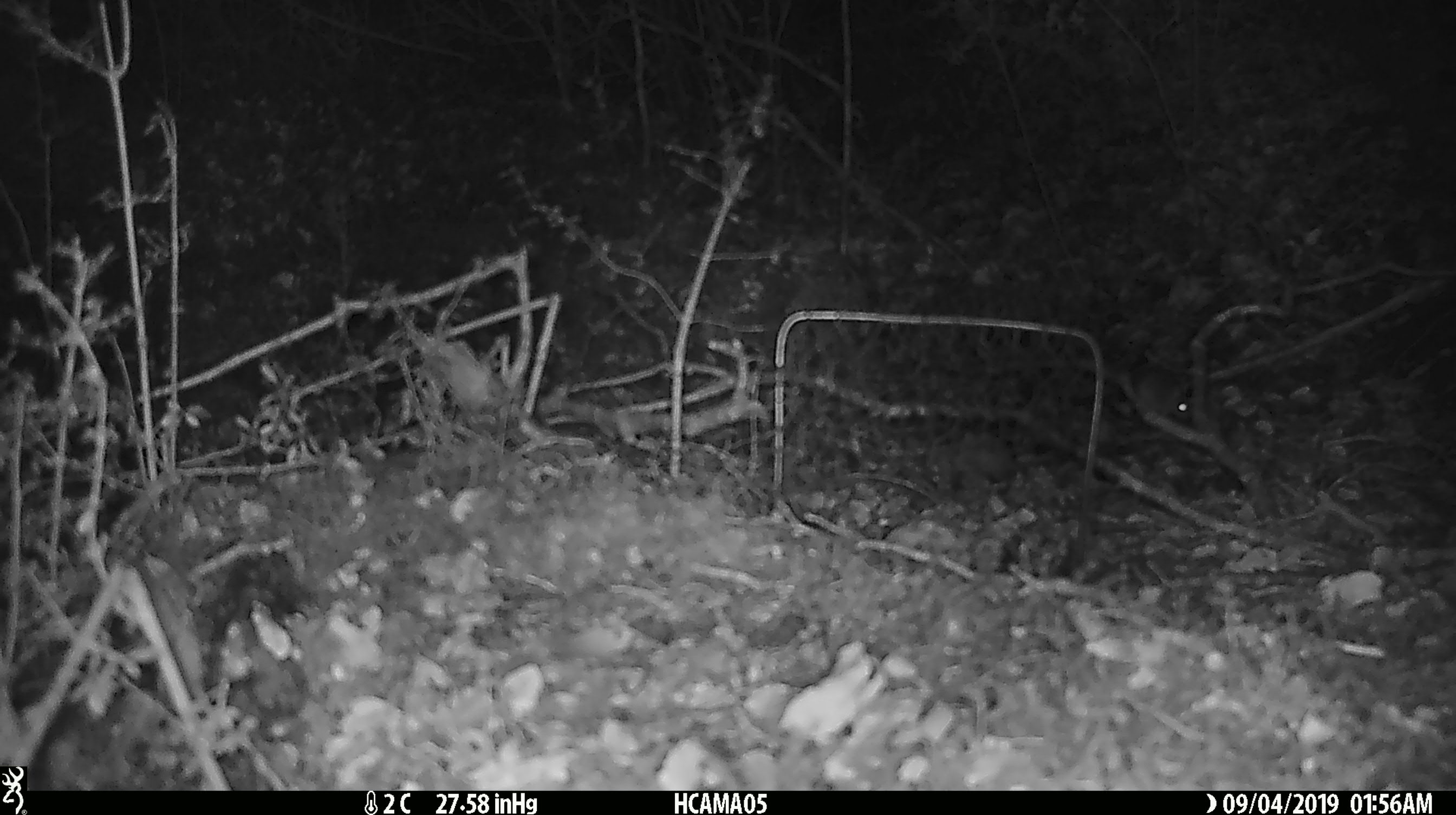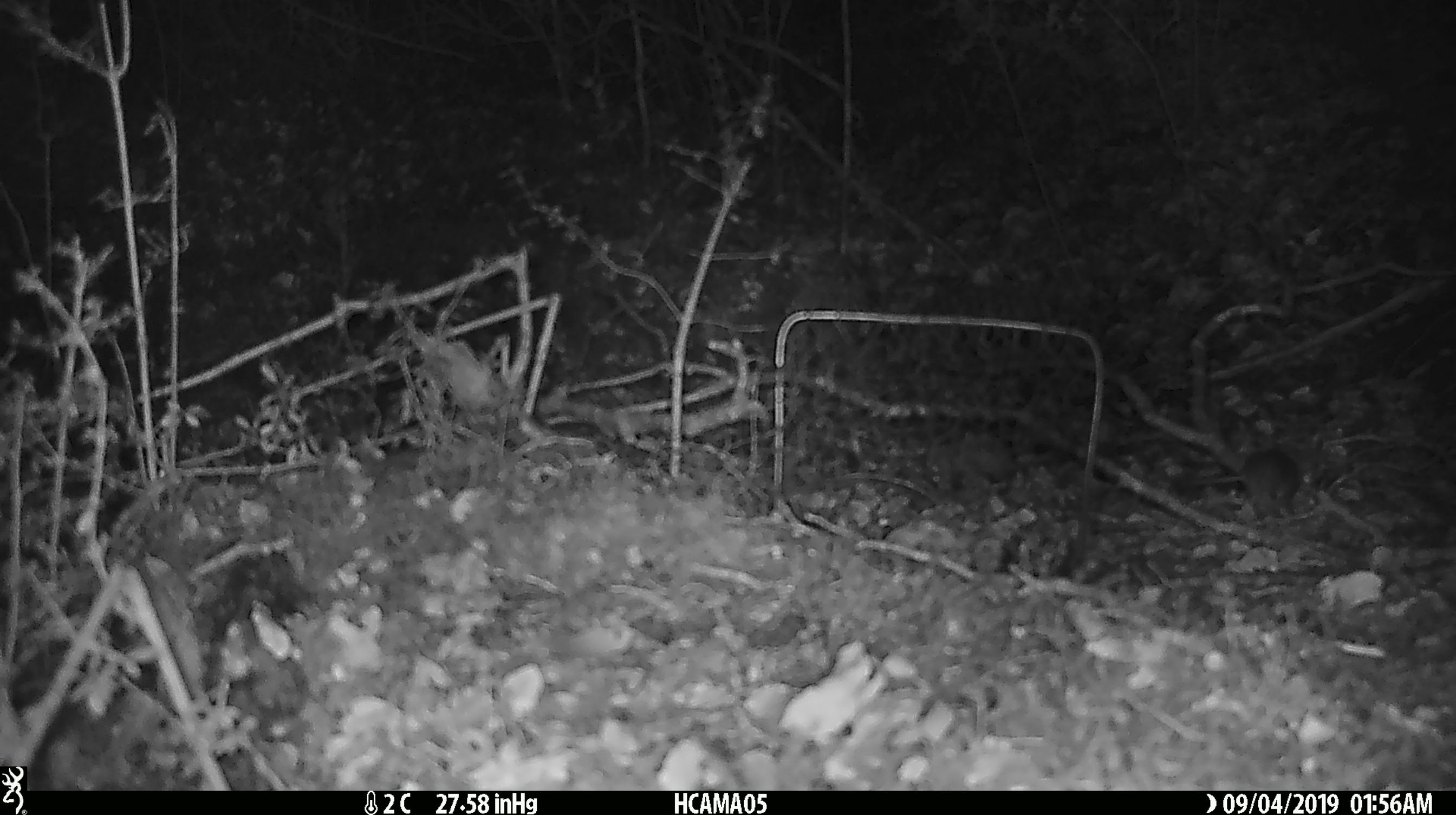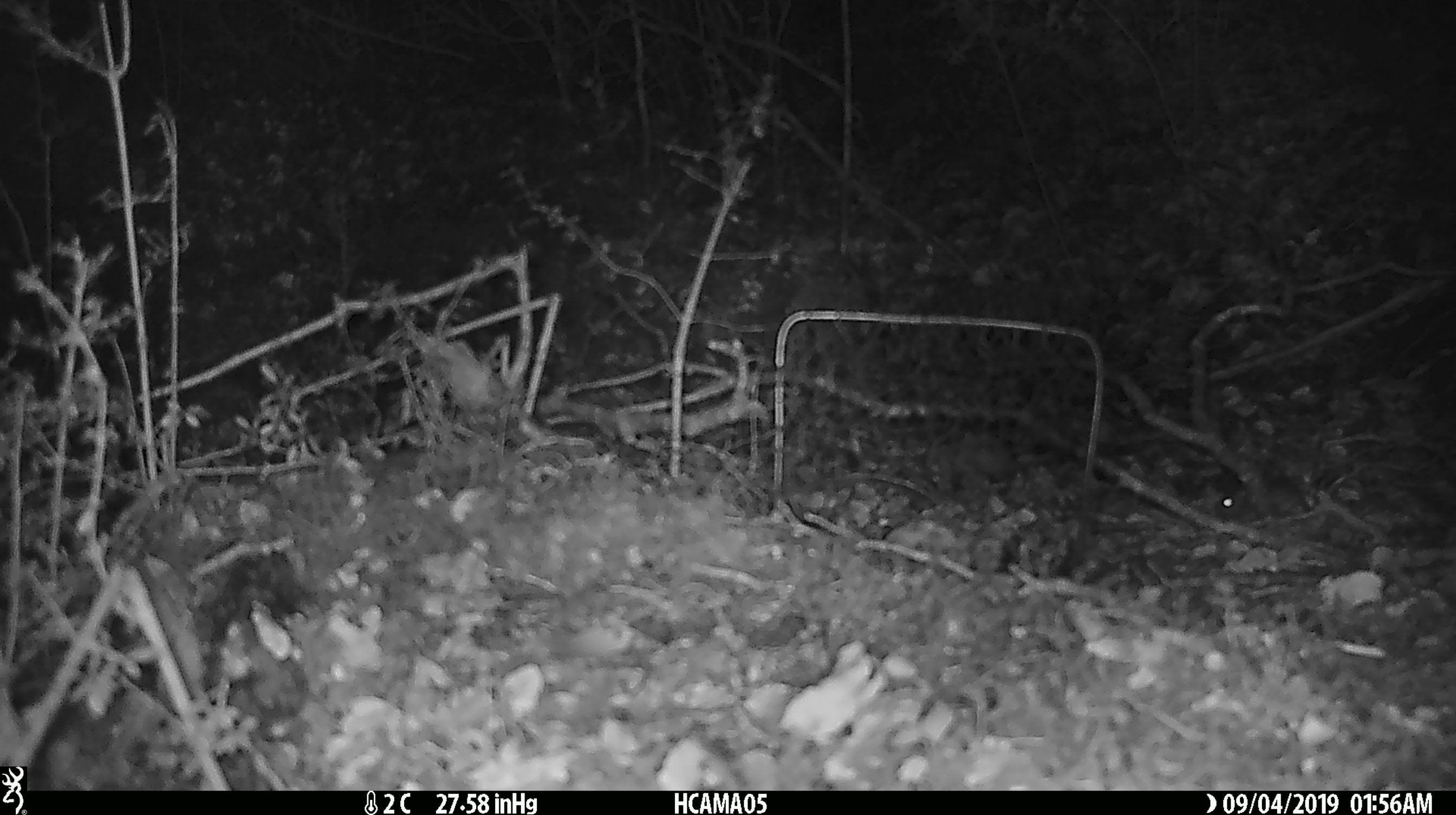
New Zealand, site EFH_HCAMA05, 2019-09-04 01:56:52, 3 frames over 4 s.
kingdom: Animalia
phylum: Chordata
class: Mammalia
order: Rodentia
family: Muridae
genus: Mus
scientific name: Mus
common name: mouse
Mouse (Mus).